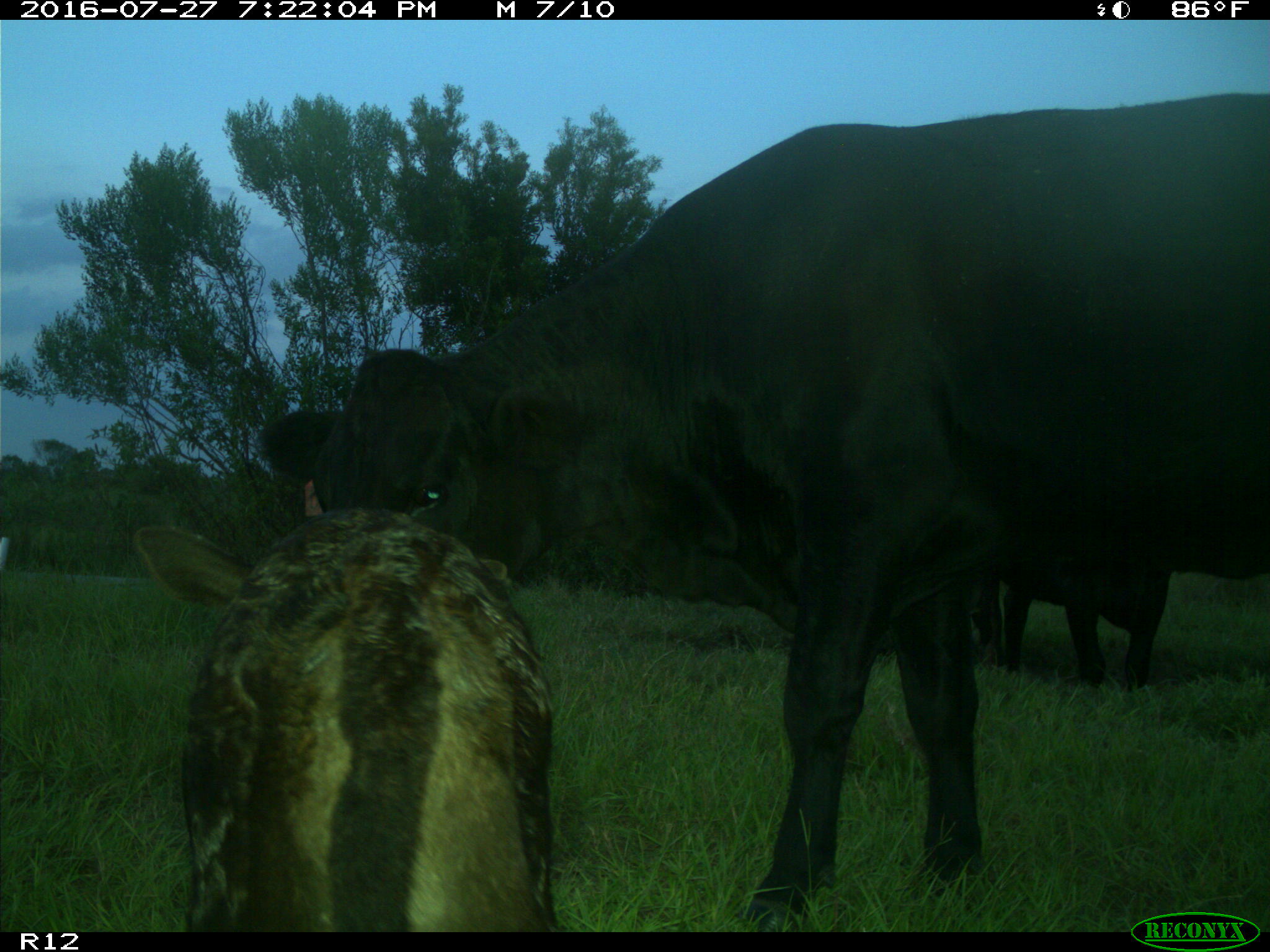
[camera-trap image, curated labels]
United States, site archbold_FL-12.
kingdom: Animalia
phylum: Chordata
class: Mammalia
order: Artiodactyla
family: Bovidae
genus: Bos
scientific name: Bos taurus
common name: domestic cow